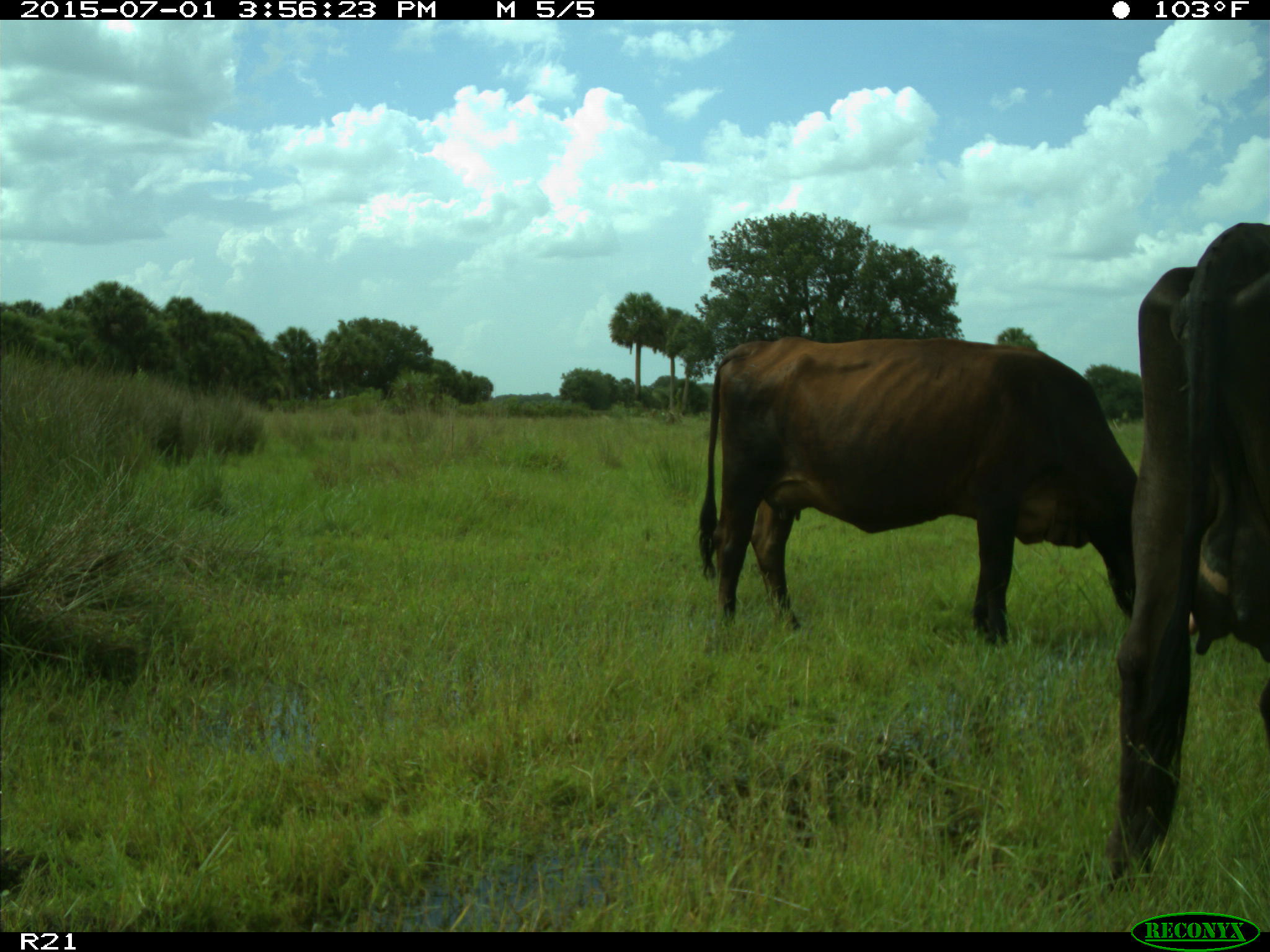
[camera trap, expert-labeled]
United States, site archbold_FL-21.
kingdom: Animalia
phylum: Chordata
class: Mammalia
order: Artiodactyla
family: Bovidae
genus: Bos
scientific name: Bos taurus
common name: domestic cow